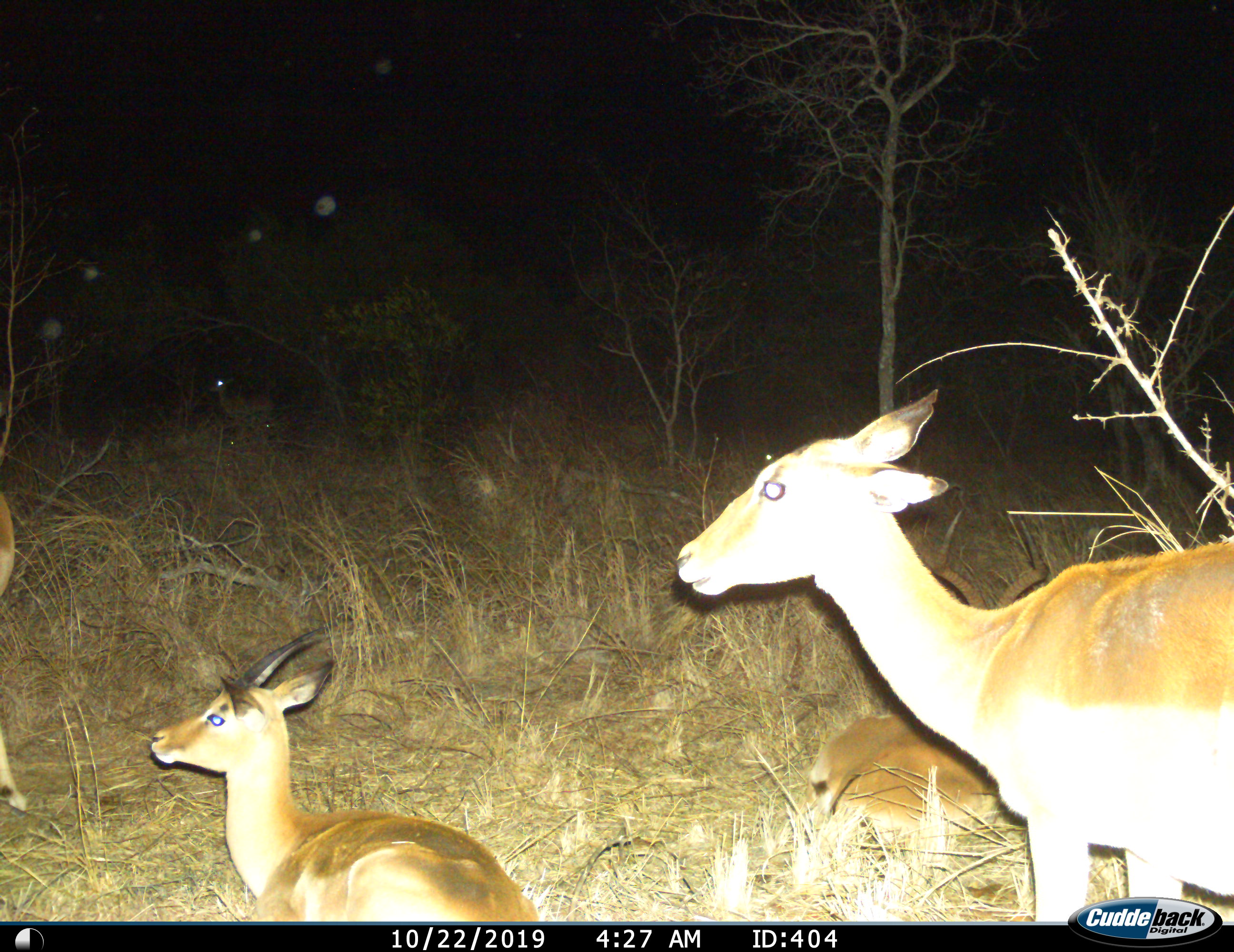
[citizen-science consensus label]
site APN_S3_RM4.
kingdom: Animalia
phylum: Chordata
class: Mammalia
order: Artiodactyla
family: Bovidae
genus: Aepyceros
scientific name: Aepyceros melampus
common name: impala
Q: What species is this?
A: Impala (Aepyceros melampus).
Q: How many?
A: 4.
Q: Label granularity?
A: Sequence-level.